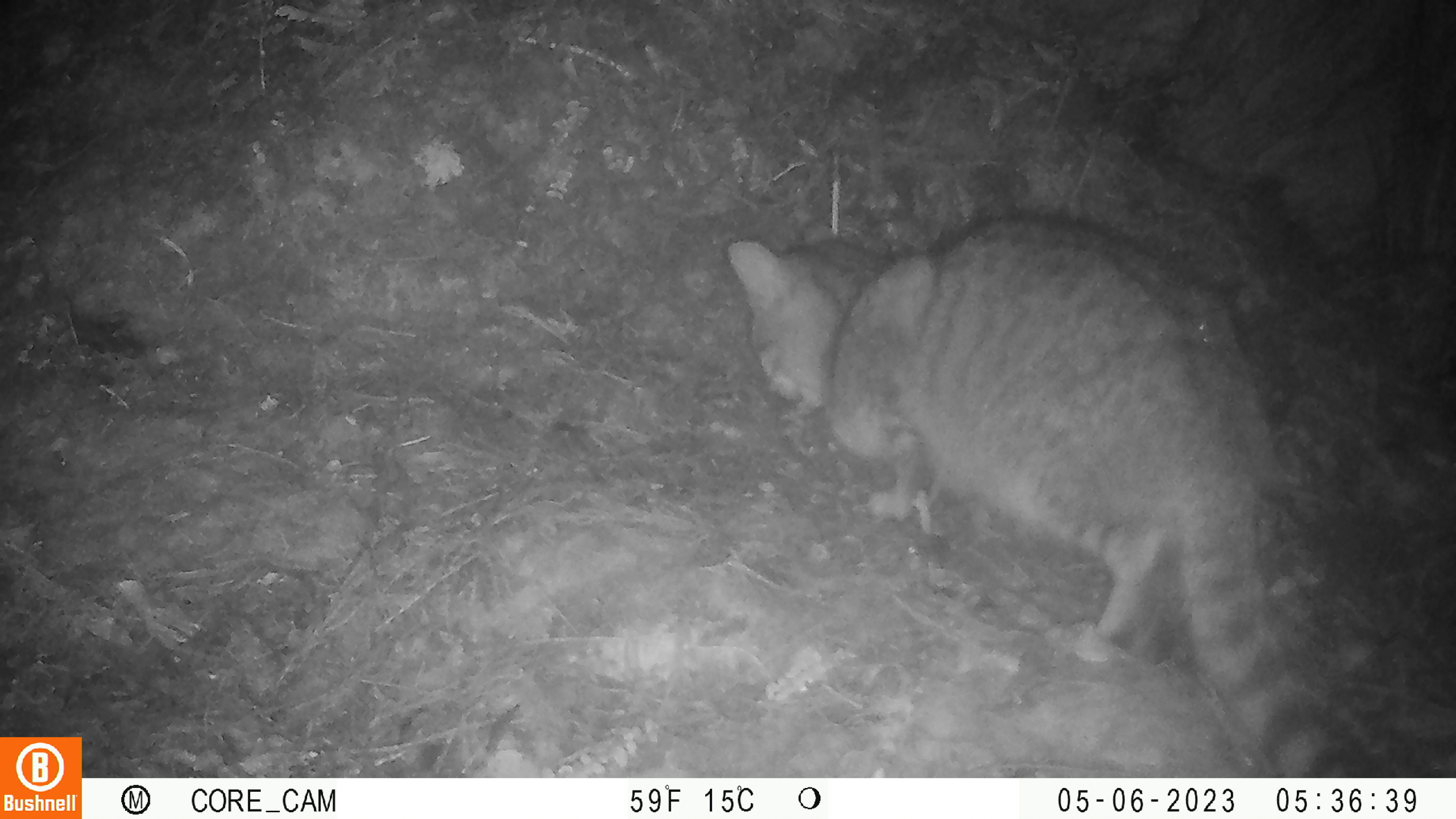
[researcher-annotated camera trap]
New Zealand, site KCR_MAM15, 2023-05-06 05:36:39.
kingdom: Animalia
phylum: Chordata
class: Mammalia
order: Carnivora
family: Felidae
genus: Felis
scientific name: Felis catus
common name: domestic cat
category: cat